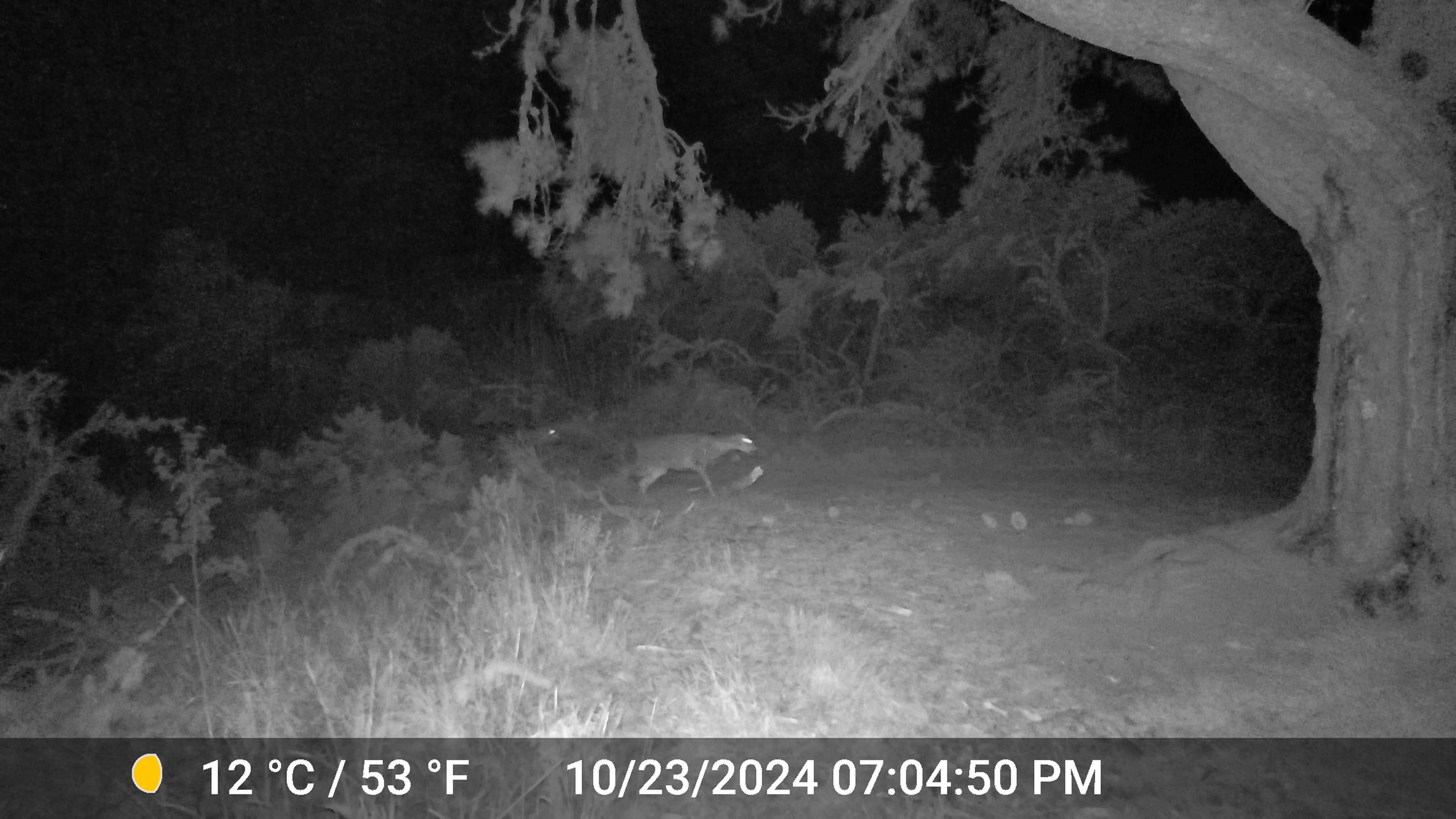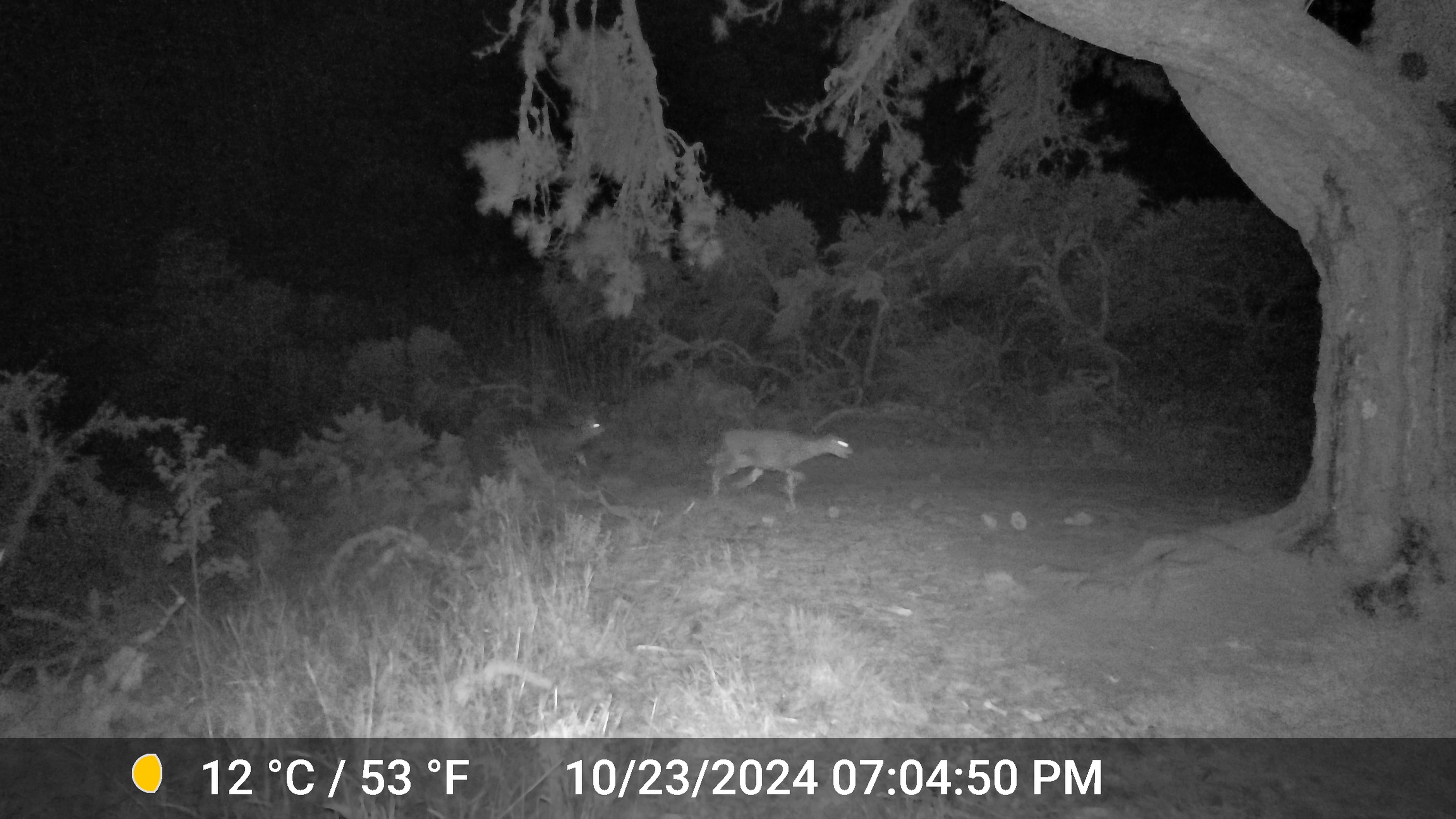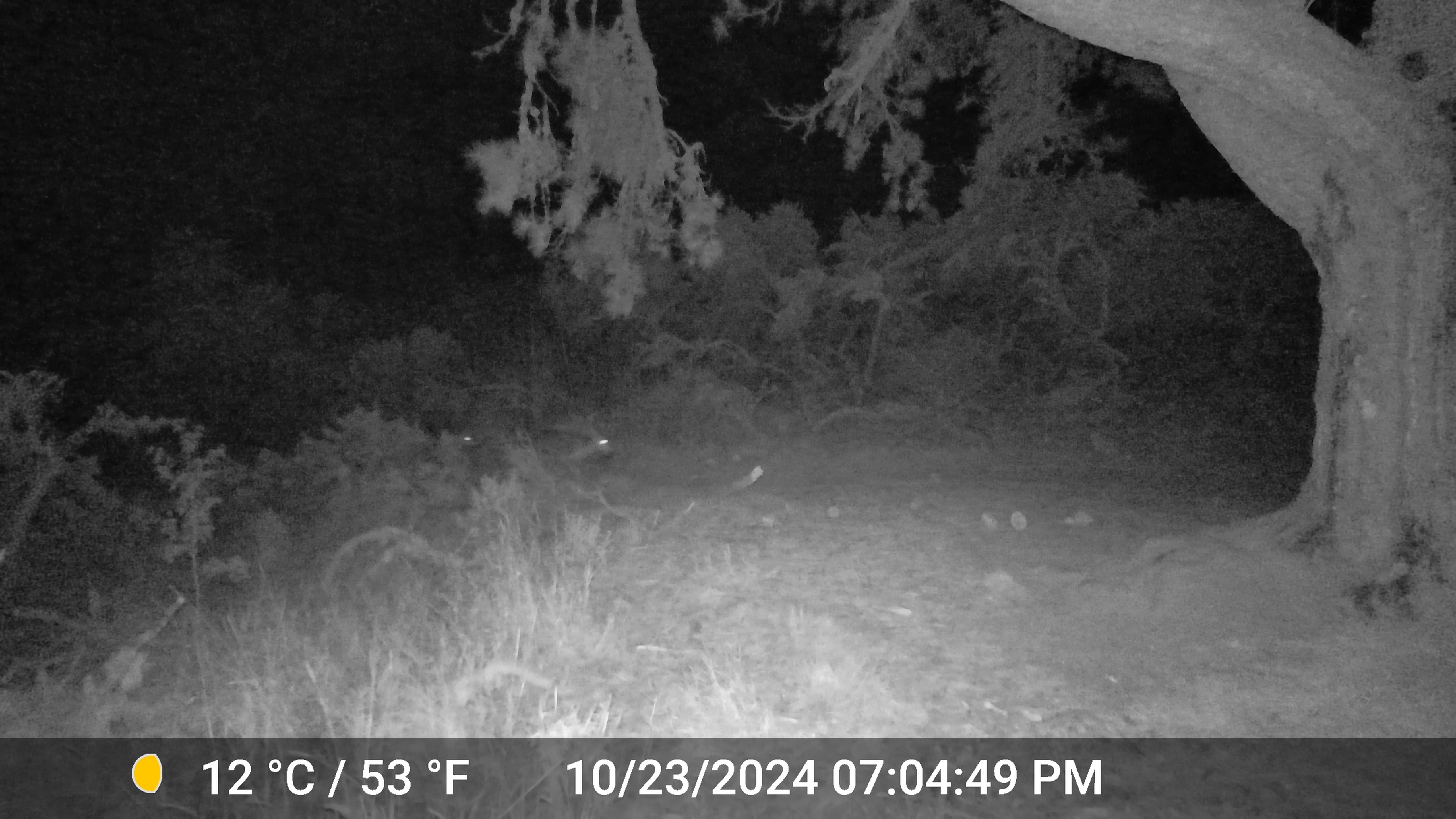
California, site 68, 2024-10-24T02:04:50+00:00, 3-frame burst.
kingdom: Animalia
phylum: Chordata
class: Mammalia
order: Artiodactyla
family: Cervidae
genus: Odocoileus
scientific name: Odocoileus hemionus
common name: mule deer